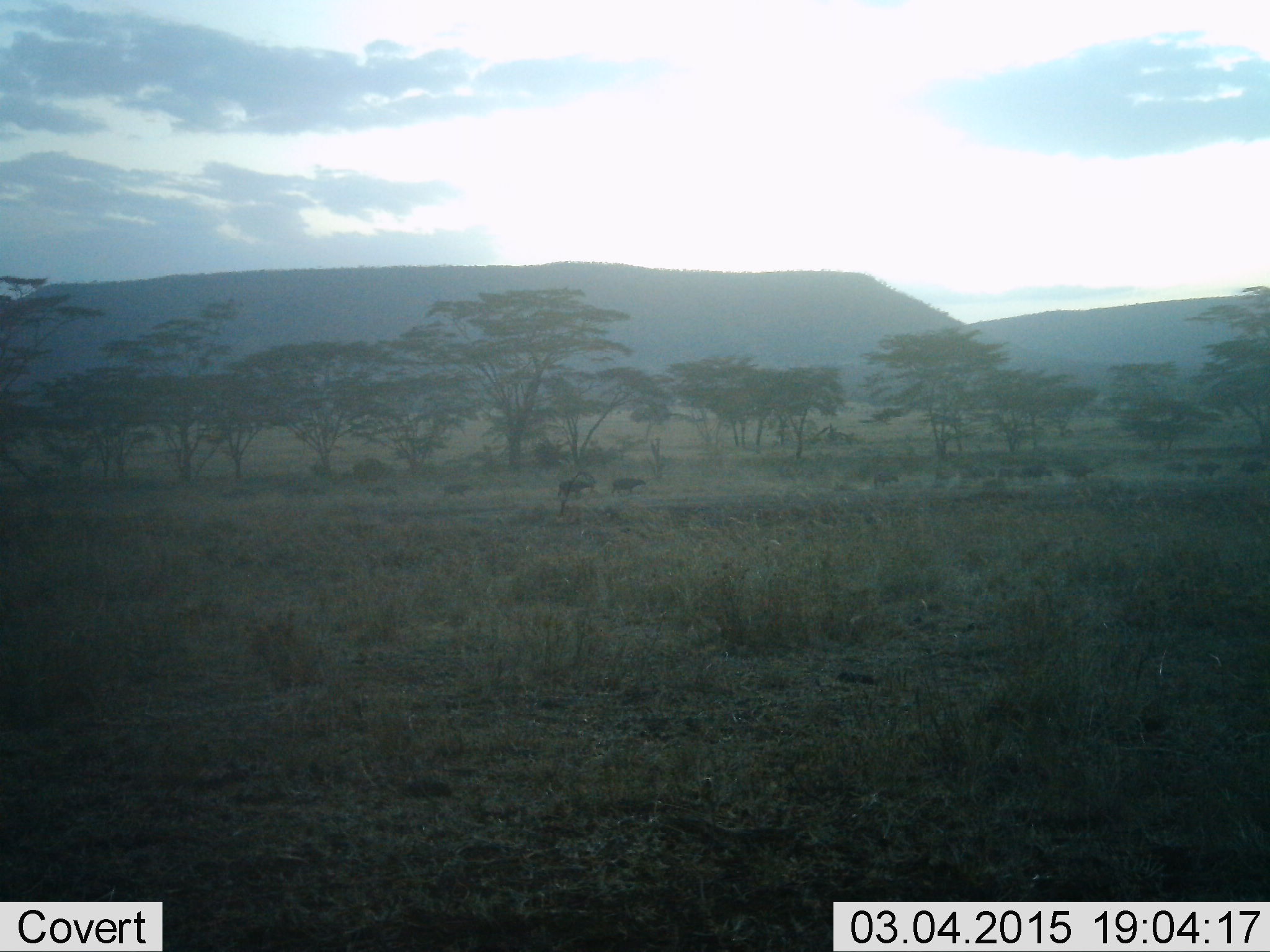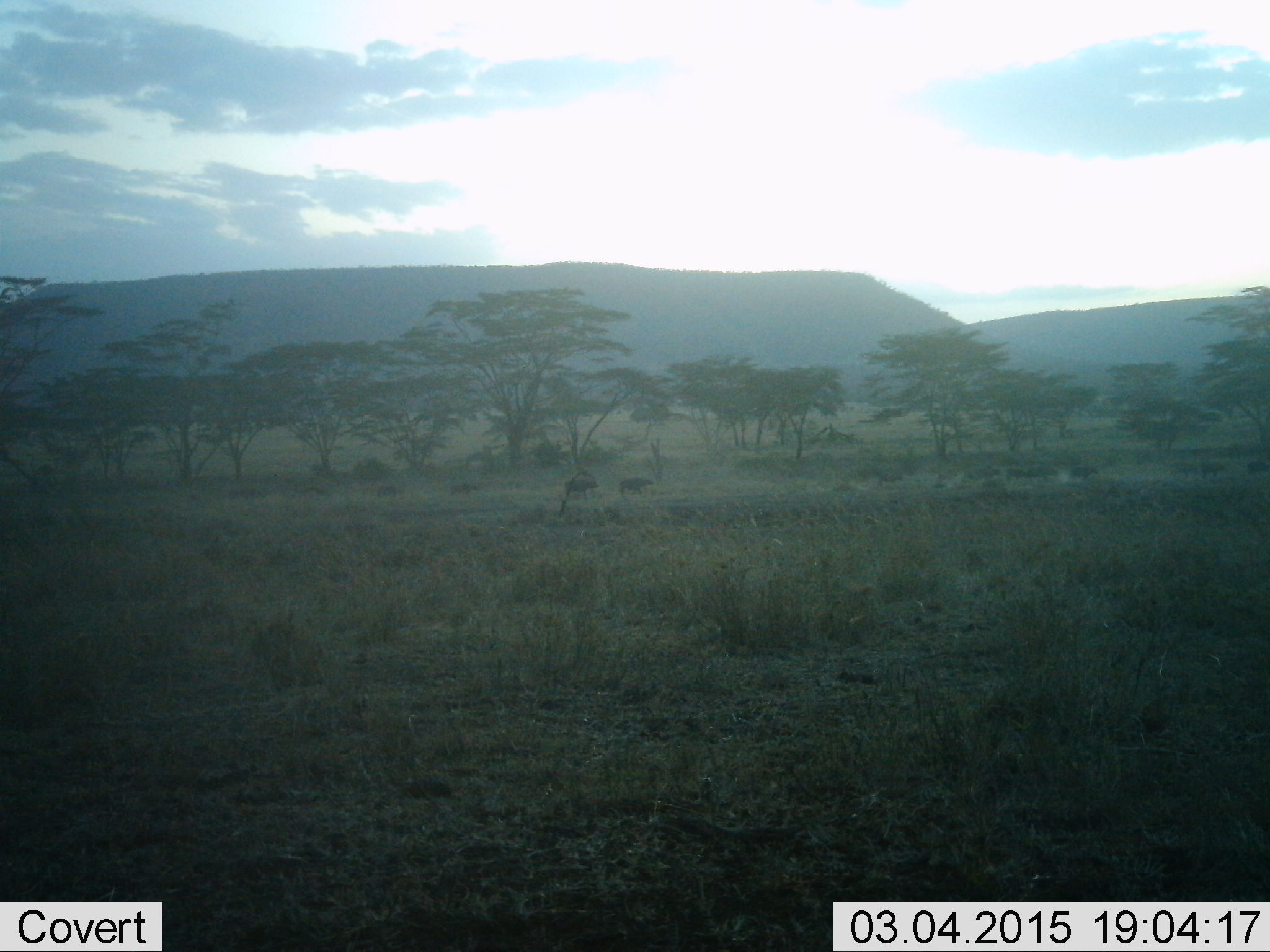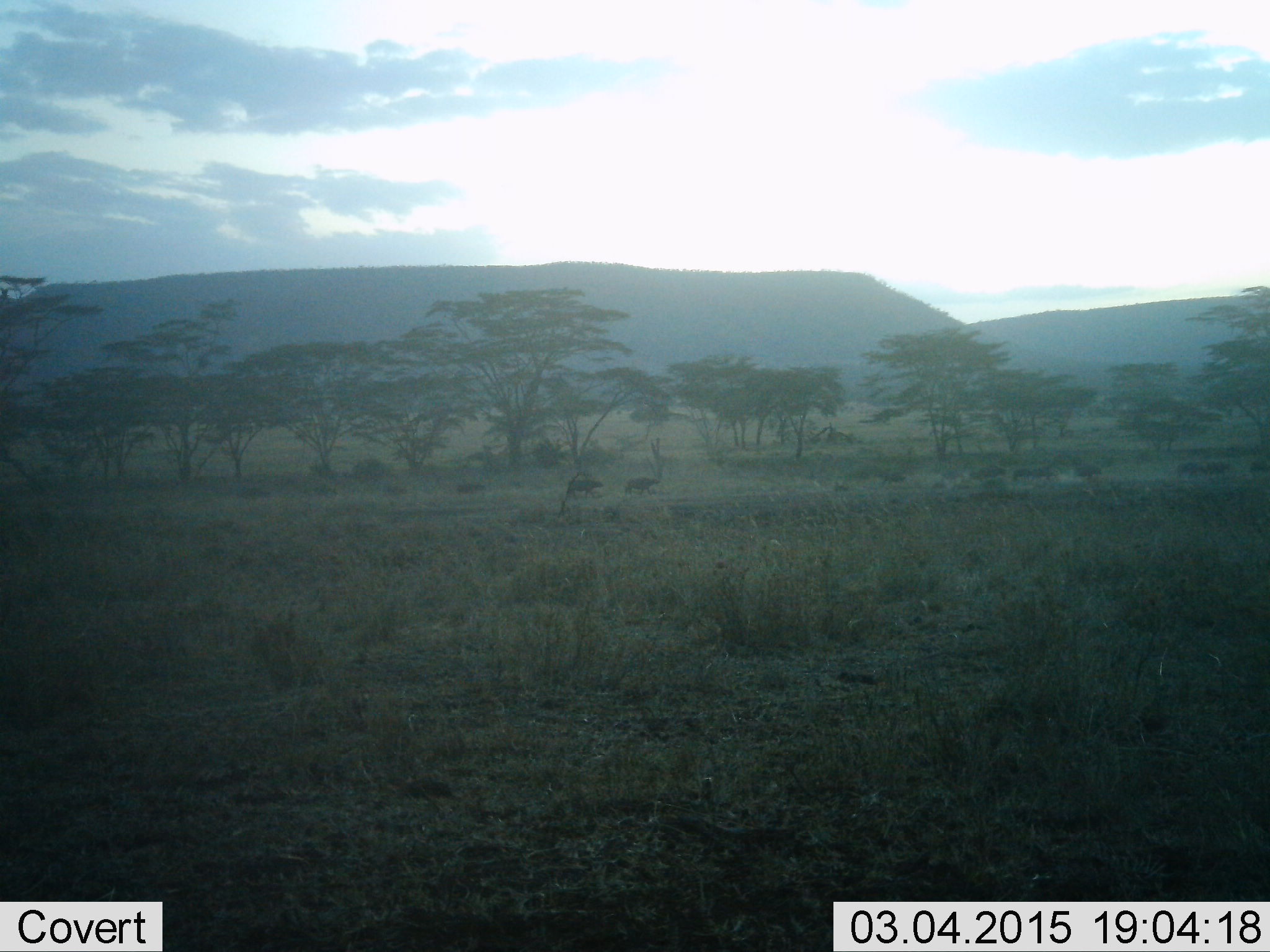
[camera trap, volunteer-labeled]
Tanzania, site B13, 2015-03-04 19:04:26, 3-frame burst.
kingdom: Animalia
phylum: Chordata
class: Mammalia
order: Artiodactyla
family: Bovidae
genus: Connochaetes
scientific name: Connochaetes taurinus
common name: blue wildebeest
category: wildebeest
Wildebeest (blue wildebeest) (Connochaetes taurinus), count 11-50. Behavior (volunteer vote fractions): standing 0%, resting 0%, moving 100%, interacting 0%. Young present (vote fraction): 0%. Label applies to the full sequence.